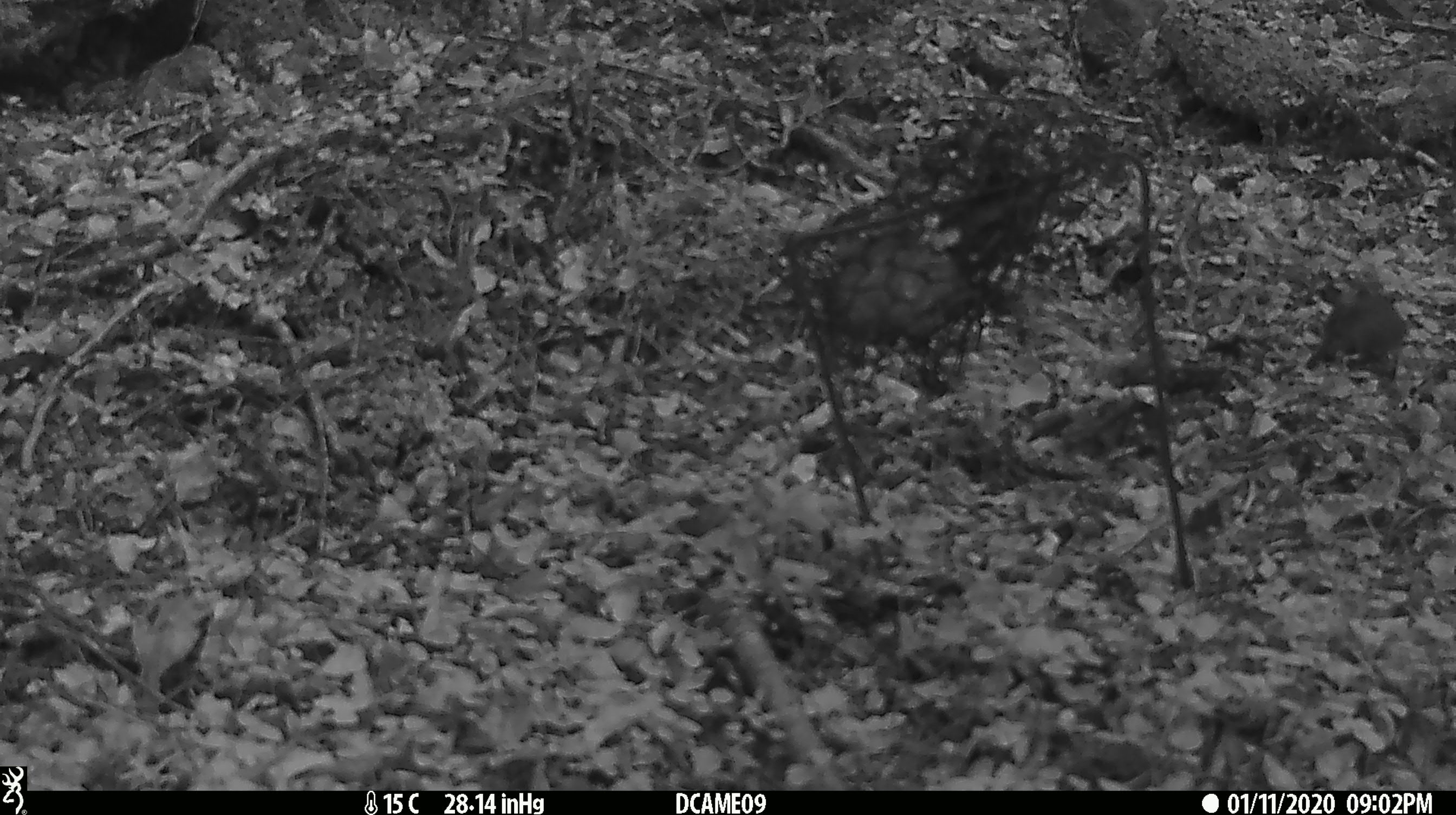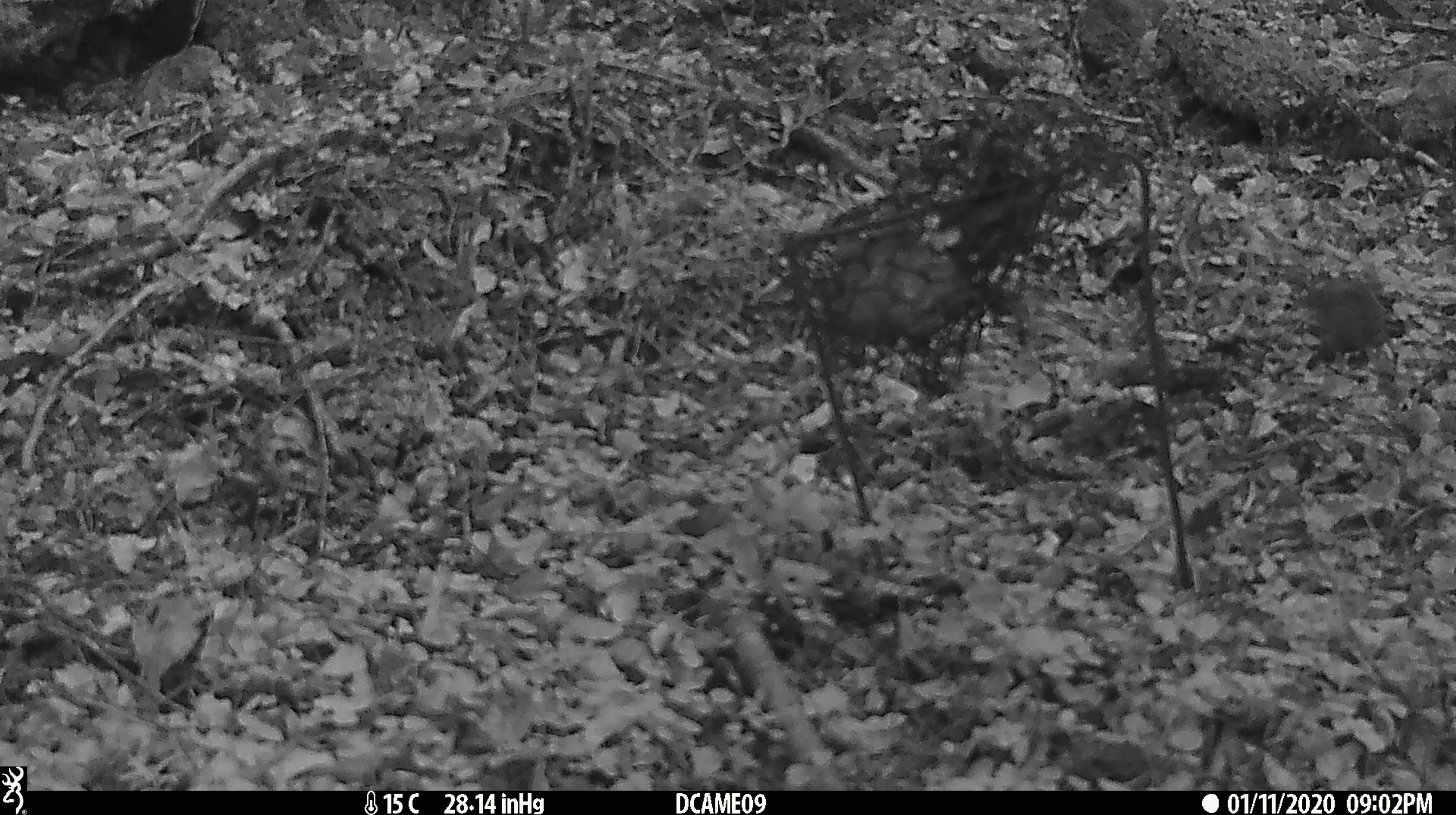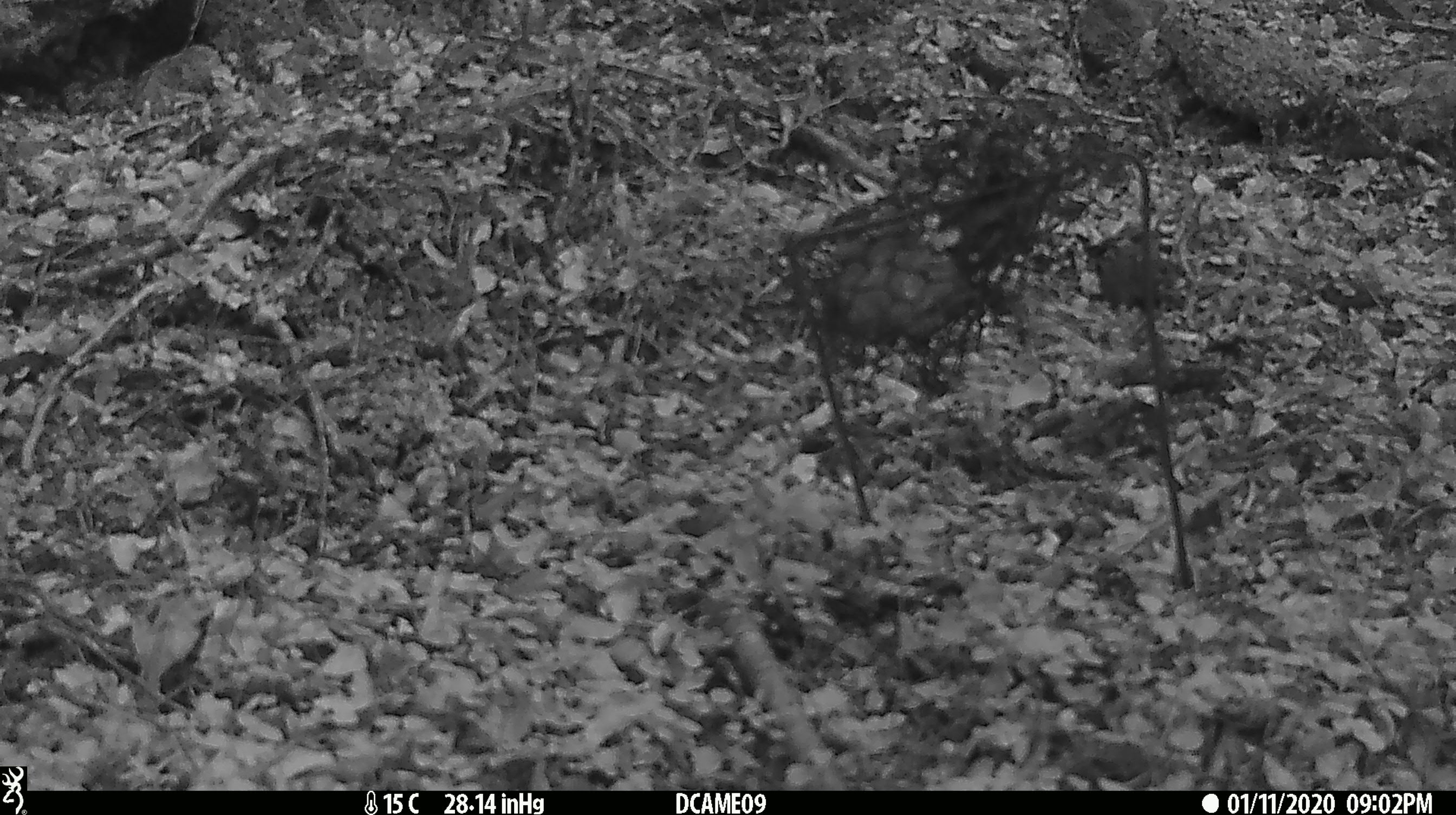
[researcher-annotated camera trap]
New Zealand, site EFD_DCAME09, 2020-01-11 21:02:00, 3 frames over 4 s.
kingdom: Animalia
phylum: Chordata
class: Mammalia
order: Rodentia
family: Muridae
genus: Mus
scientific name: Mus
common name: mouse